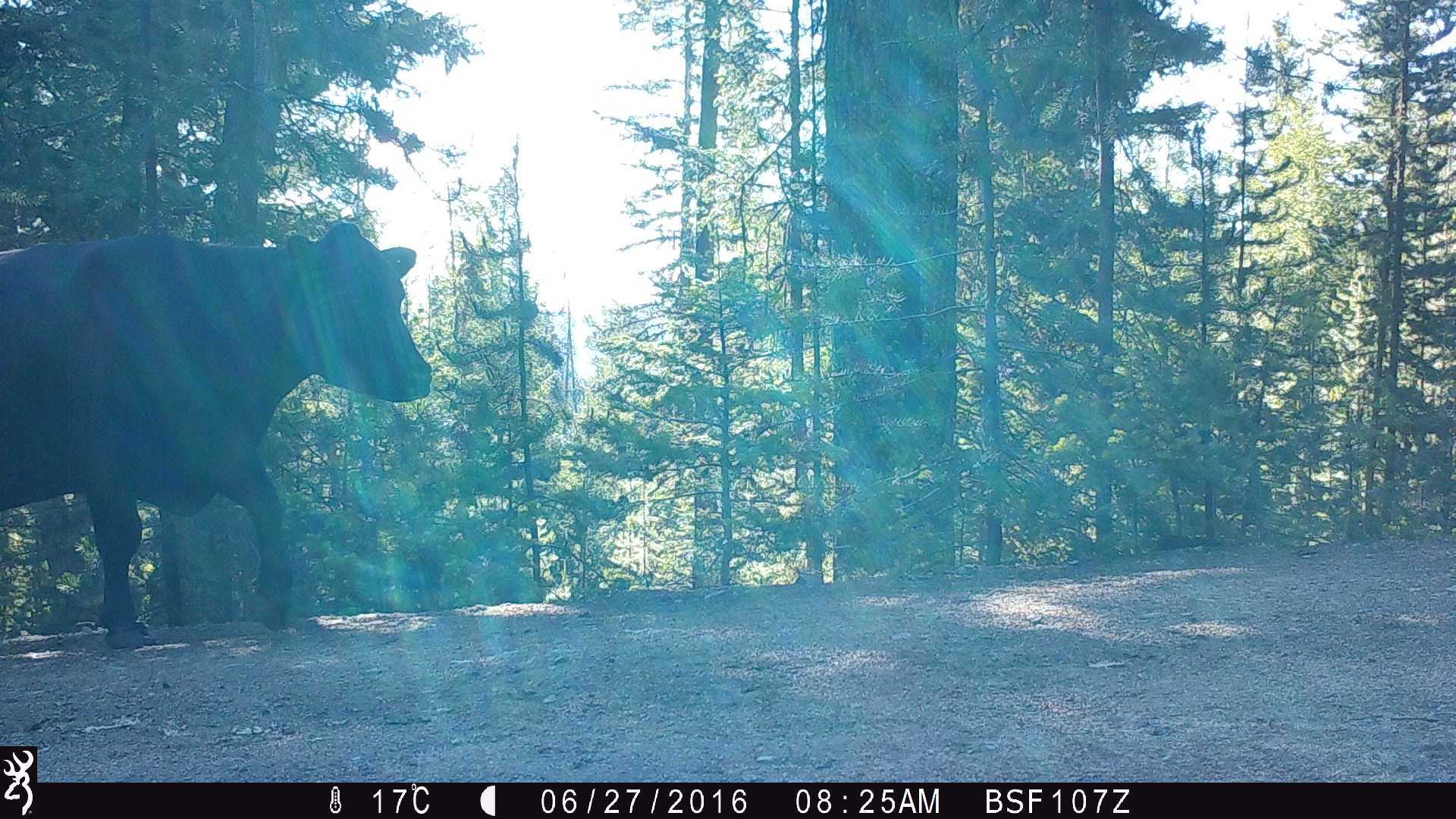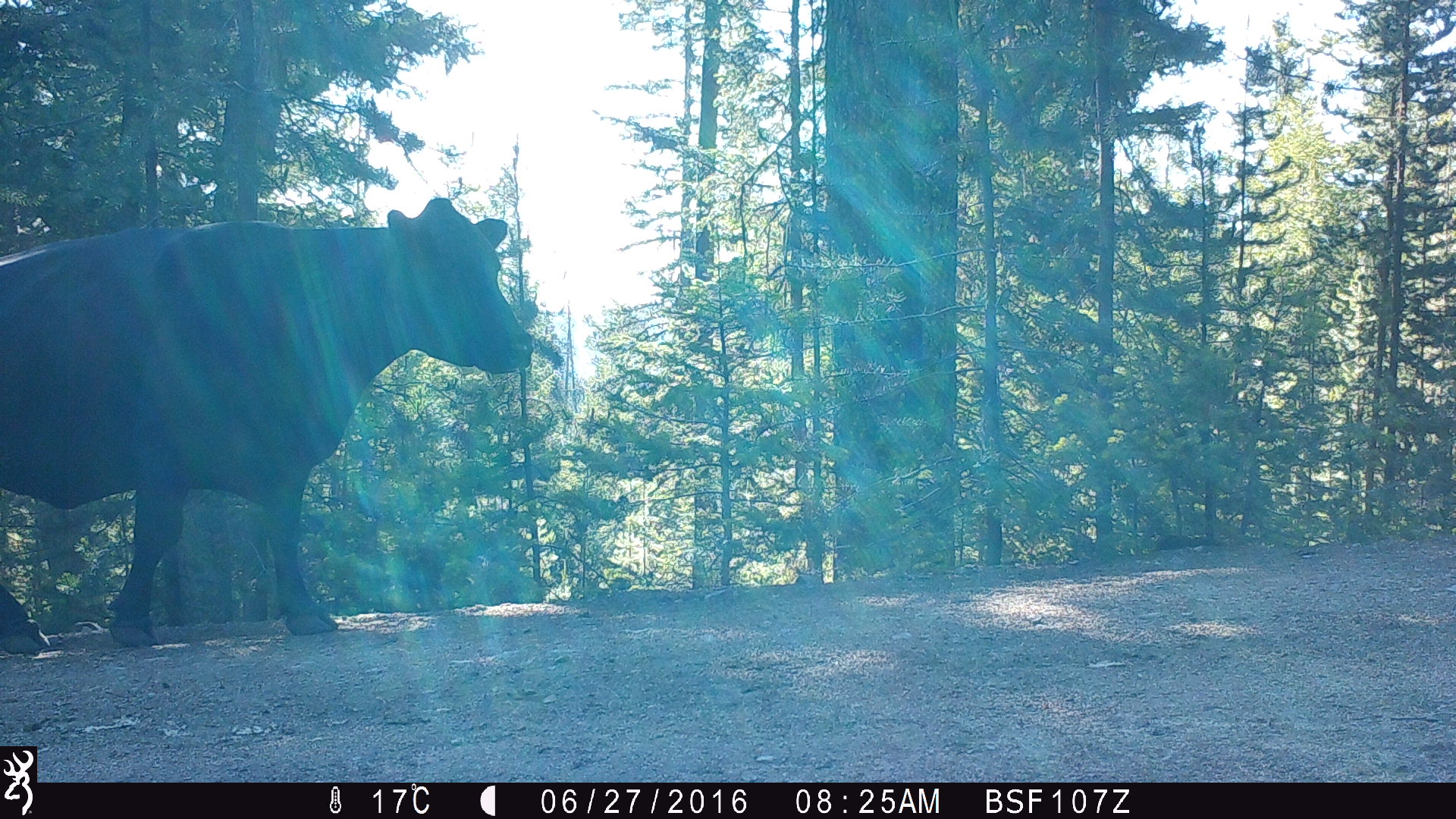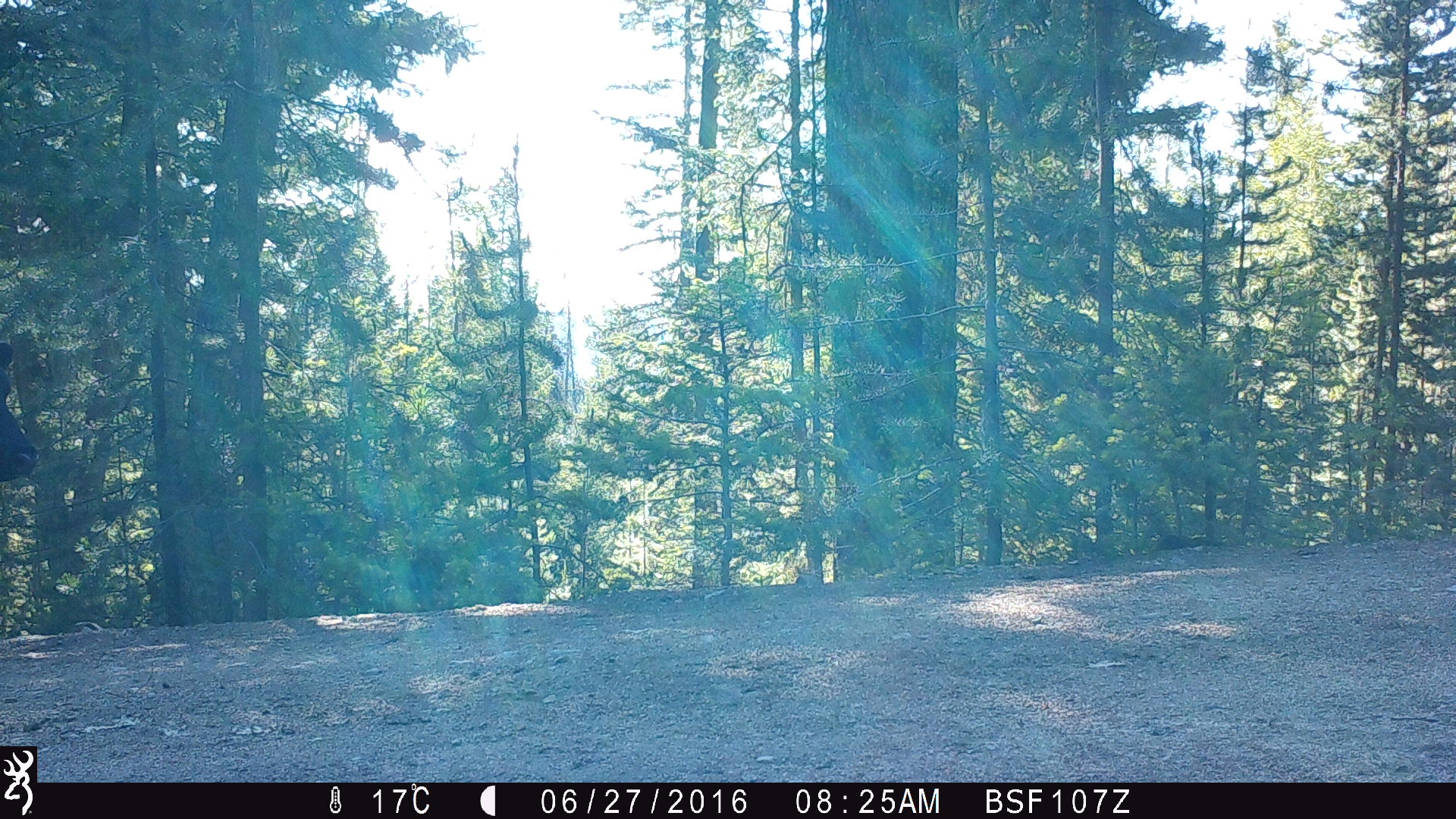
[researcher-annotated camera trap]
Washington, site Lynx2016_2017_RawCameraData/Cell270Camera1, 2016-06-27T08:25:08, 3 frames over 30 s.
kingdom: Animalia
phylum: Chordata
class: Mammalia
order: Artiodactyla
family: Bovidae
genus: Bos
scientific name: Bos taurus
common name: domestic cattle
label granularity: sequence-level